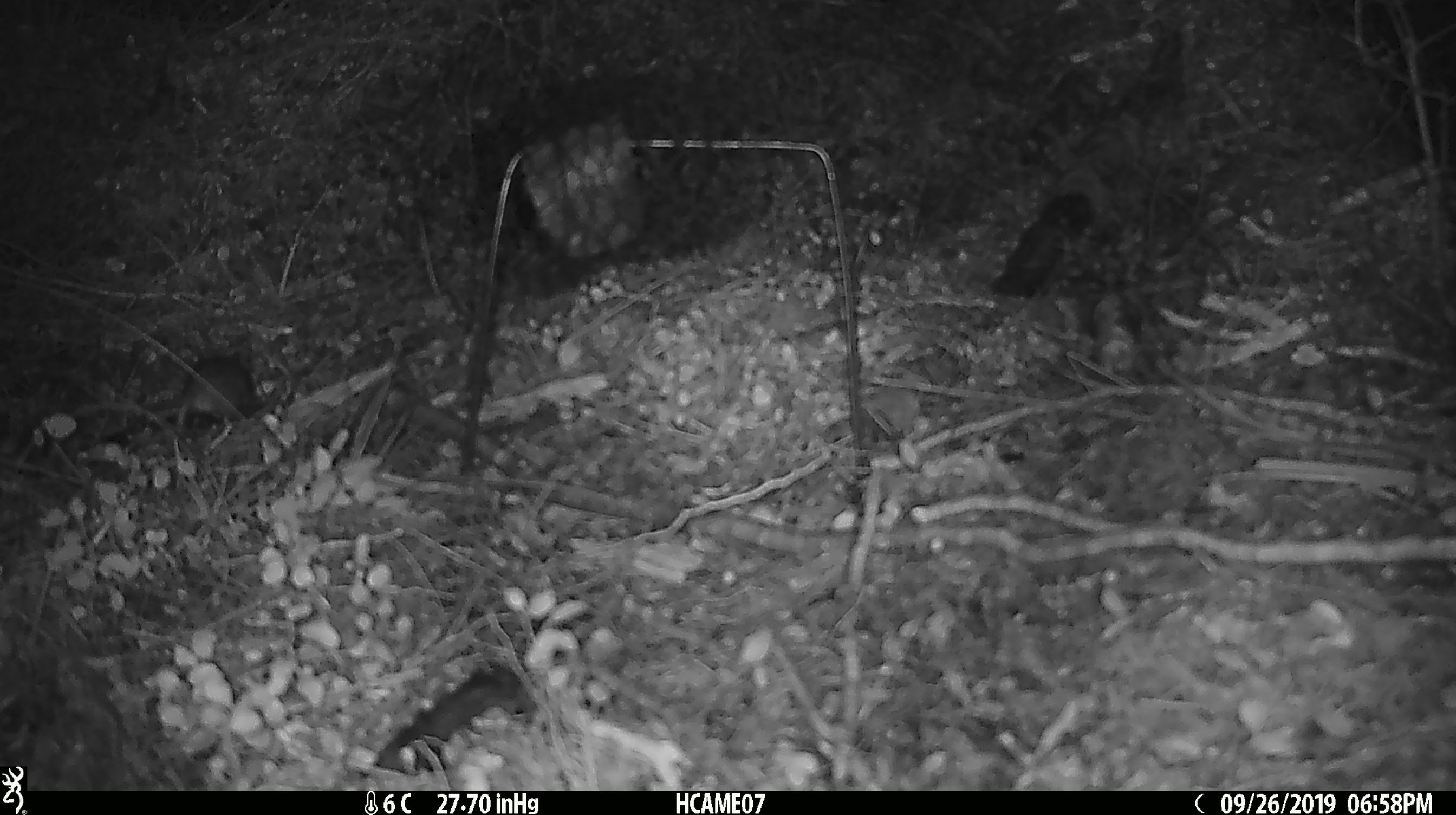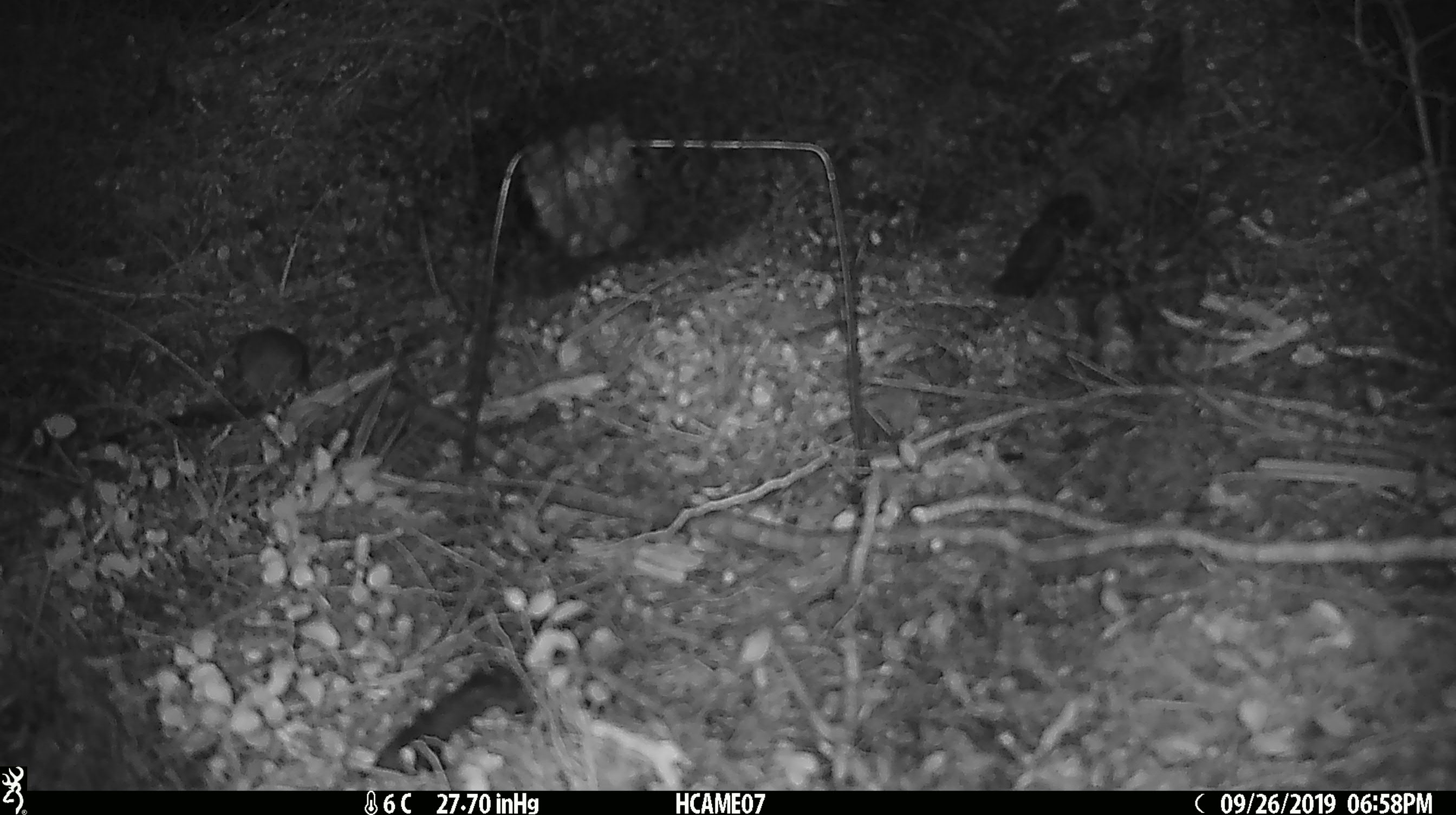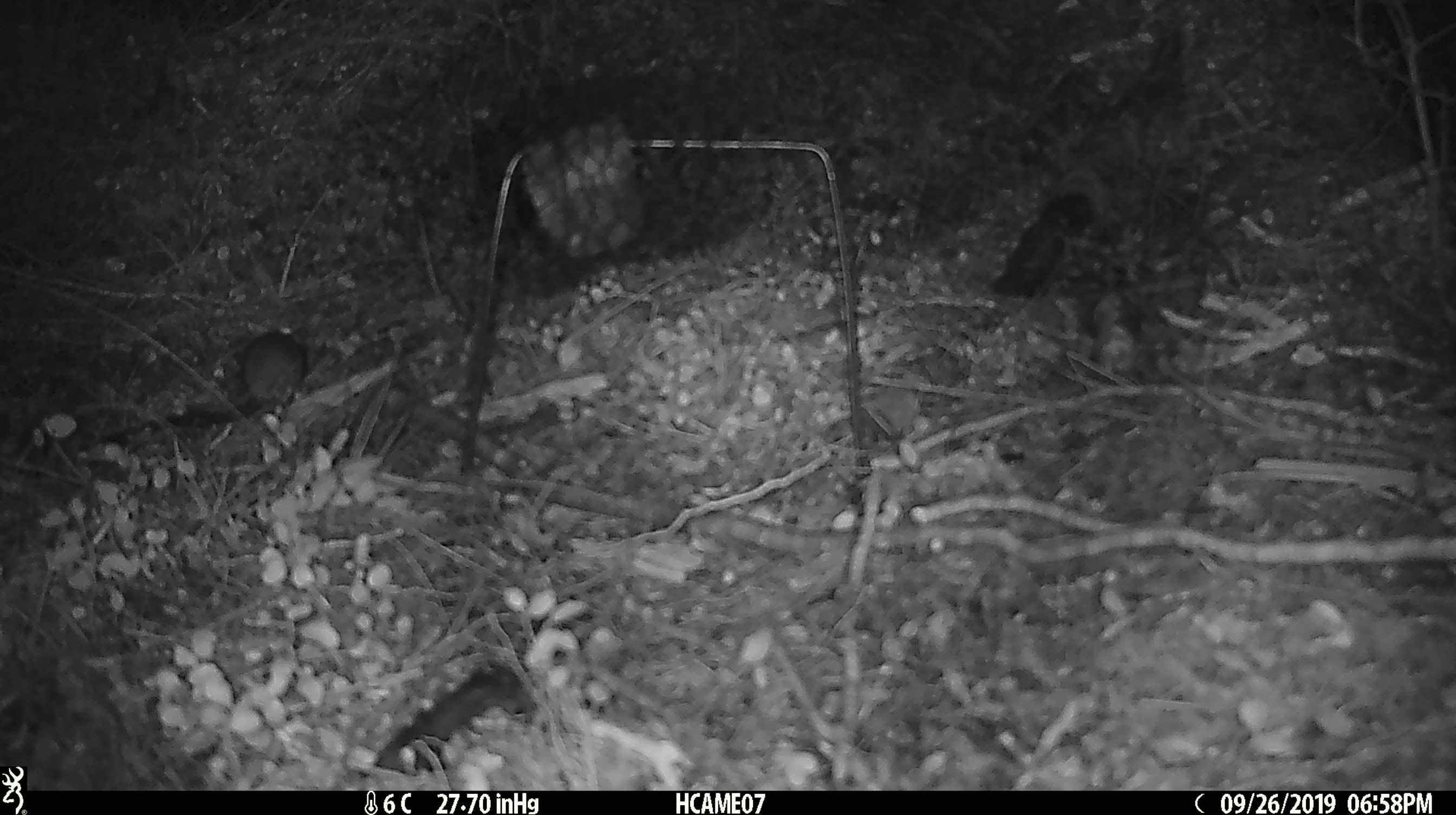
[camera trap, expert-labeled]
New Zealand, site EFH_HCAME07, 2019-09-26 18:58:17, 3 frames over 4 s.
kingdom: Animalia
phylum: Chordata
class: Mammalia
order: Rodentia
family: Muridae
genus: Mus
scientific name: Mus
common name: mouse